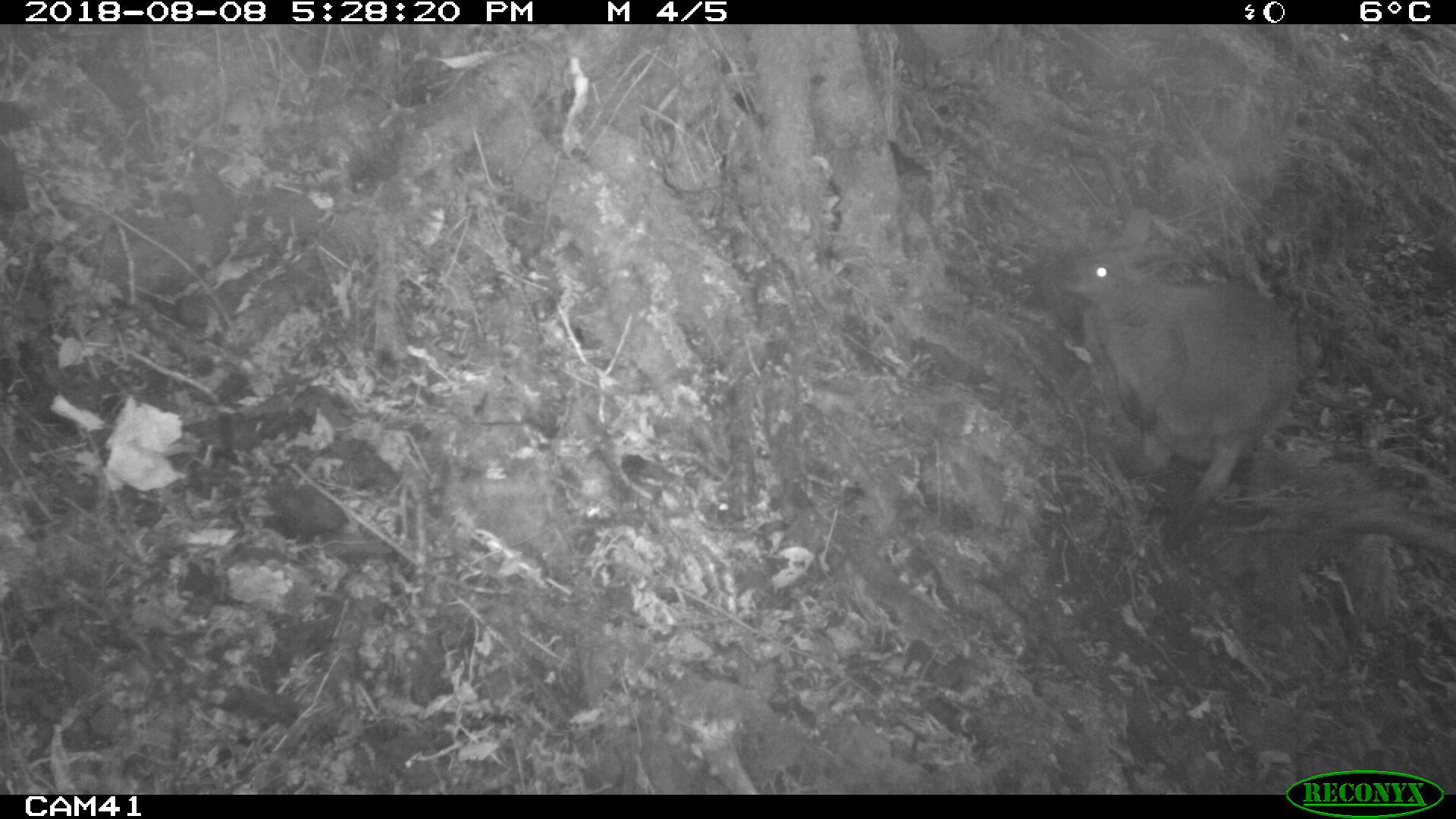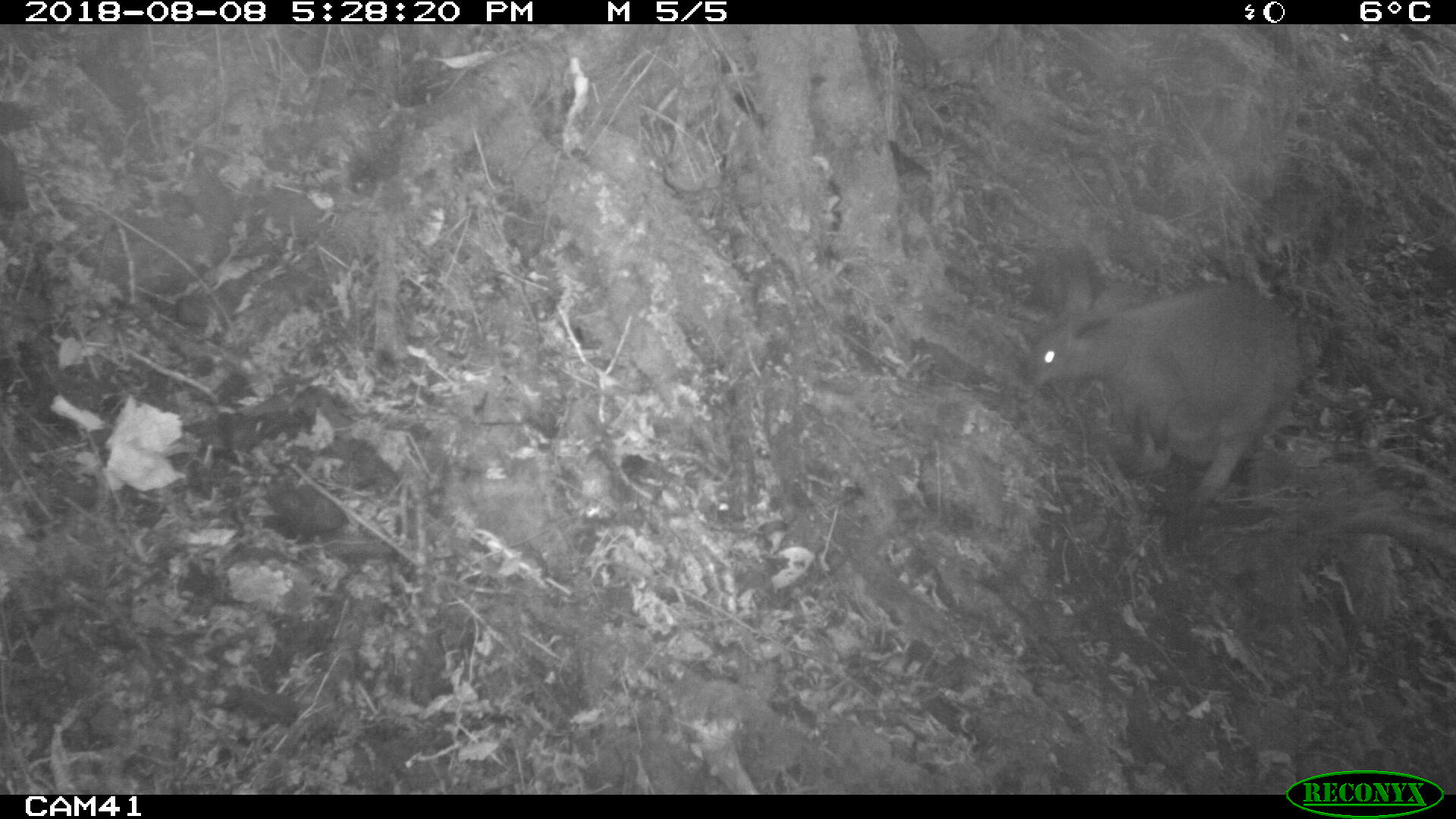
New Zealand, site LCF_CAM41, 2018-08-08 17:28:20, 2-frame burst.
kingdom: Animalia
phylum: Chordata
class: Mammalia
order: Diprotodontia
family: Macropodidae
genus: Notamacropus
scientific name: Notamacropus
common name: wallaby